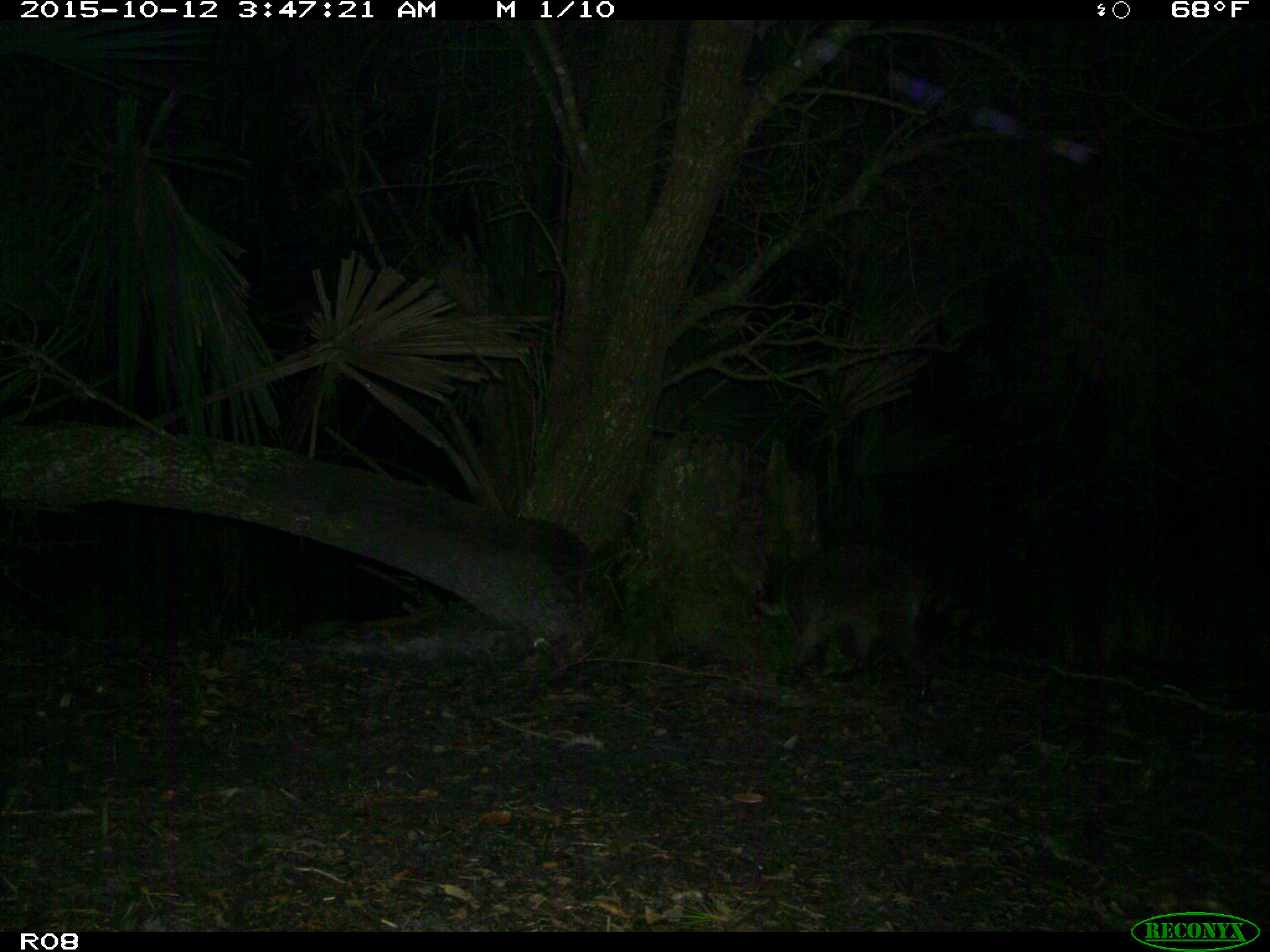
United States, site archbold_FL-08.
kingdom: Animalia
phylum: Chordata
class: Mammalia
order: Carnivora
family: Procyonidae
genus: Procyon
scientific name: Procyon lotor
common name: common raccoon